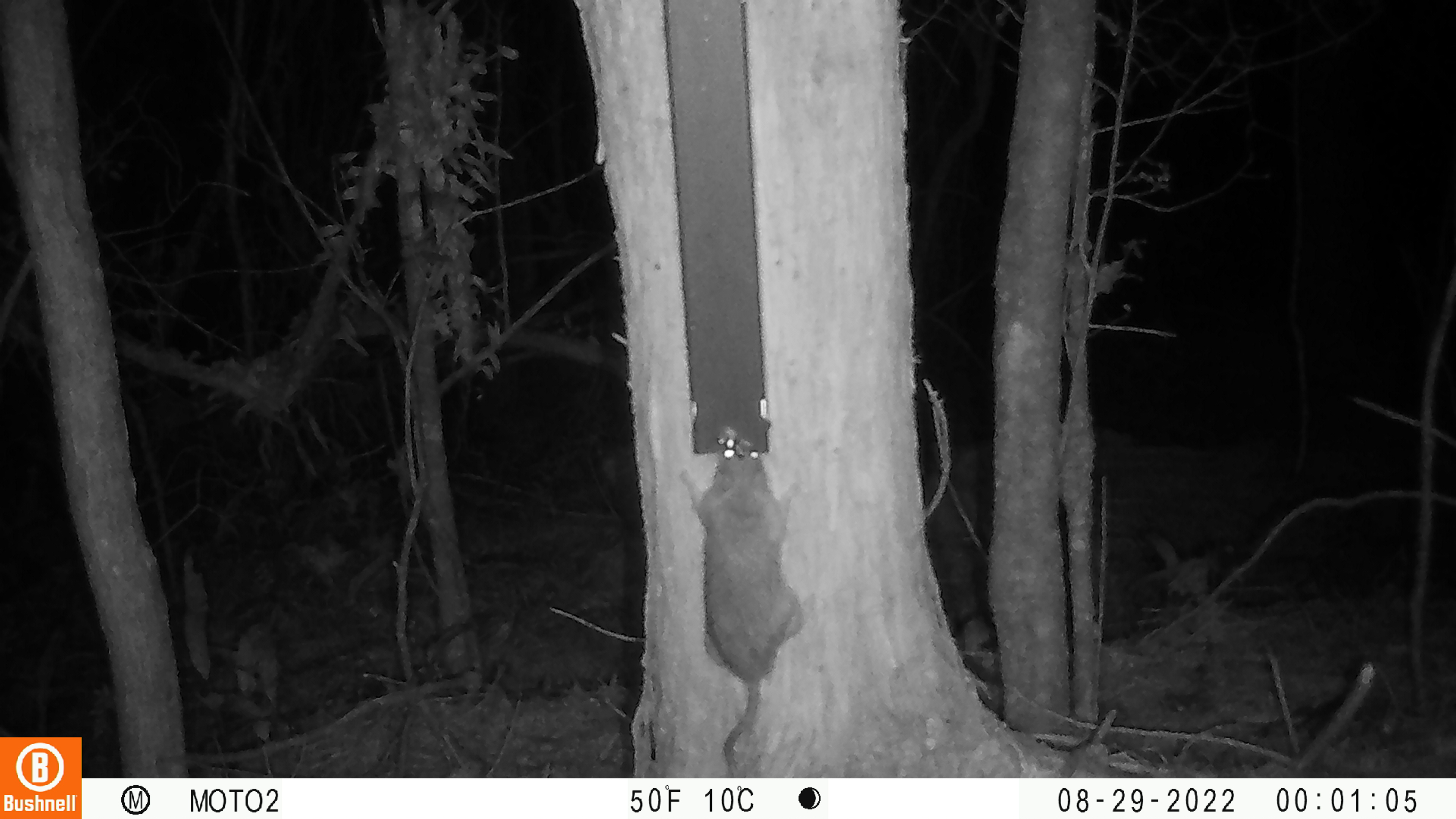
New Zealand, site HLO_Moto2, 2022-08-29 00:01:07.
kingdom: Animalia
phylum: Chordata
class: Mammalia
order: Rodentia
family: Muridae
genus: Rattus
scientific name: Rattus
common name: rat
Rat (Rattus).